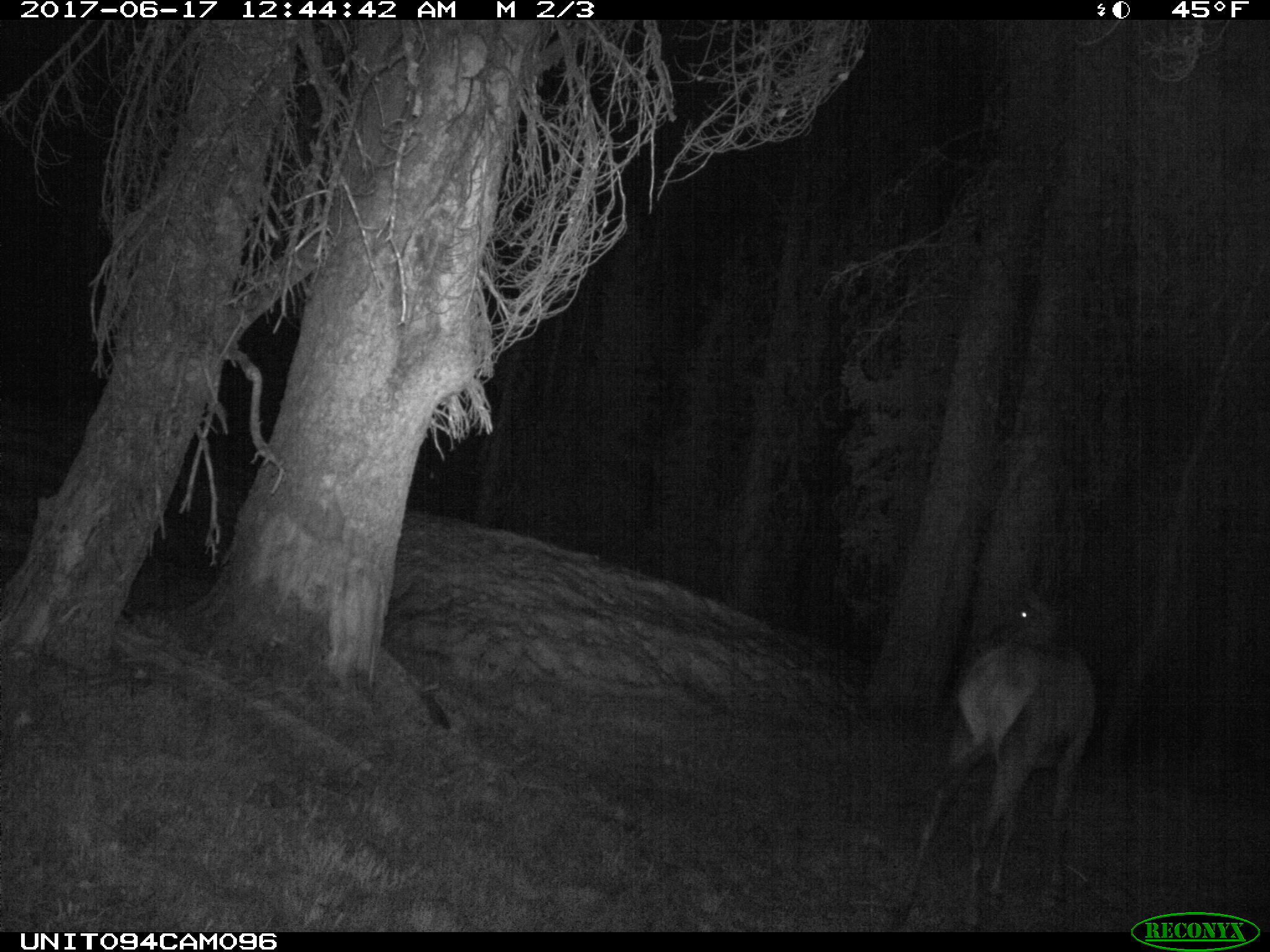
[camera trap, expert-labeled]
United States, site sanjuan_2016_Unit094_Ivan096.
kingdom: Animalia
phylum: Chordata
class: Mammalia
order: Artiodactyla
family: Cervidae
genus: Cervus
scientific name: Cervus elaphus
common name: red deer